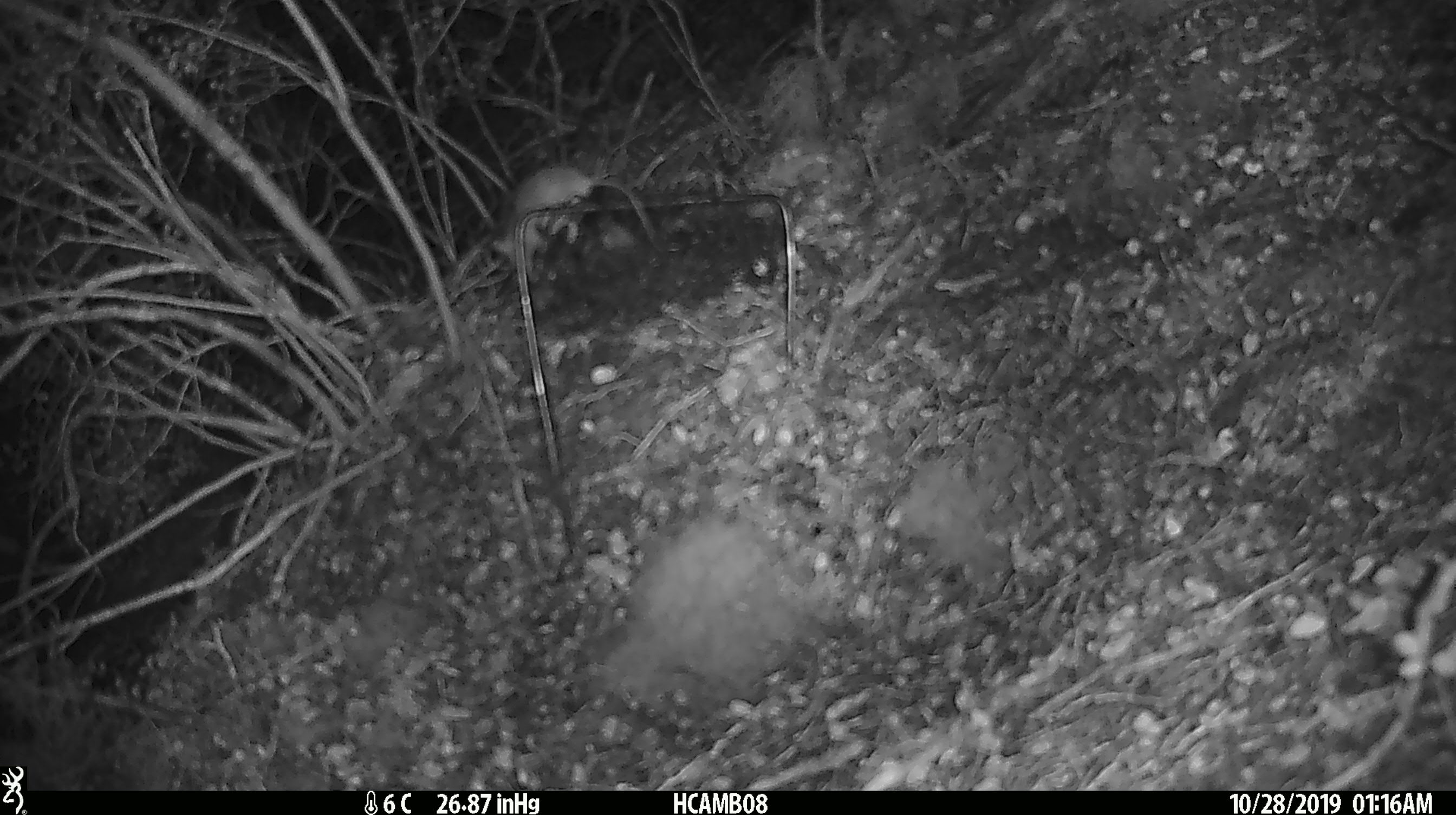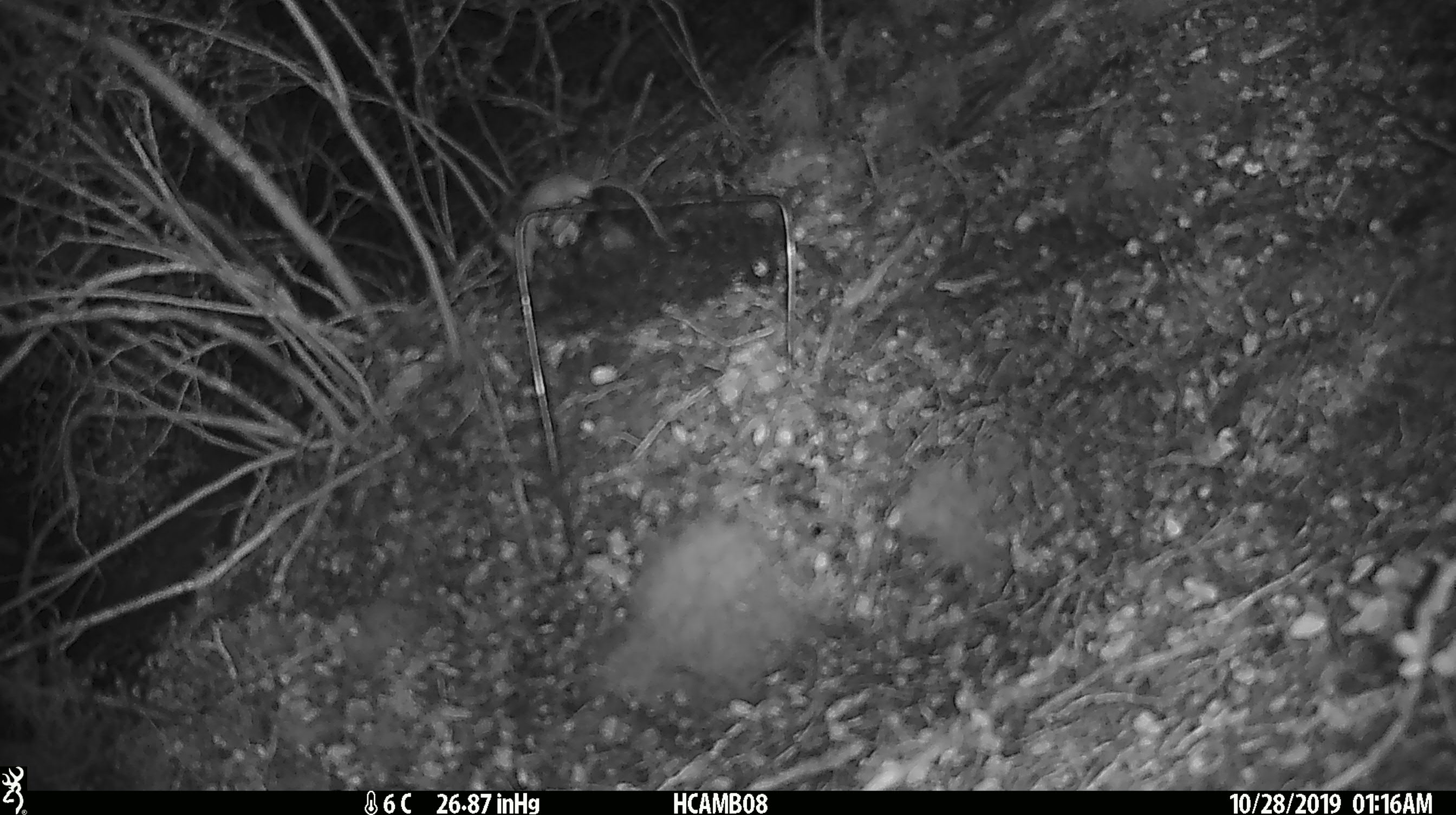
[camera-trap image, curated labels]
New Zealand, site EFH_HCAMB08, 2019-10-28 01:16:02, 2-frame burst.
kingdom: Animalia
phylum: Chordata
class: Mammalia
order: Rodentia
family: Muridae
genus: Mus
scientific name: Mus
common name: mouse